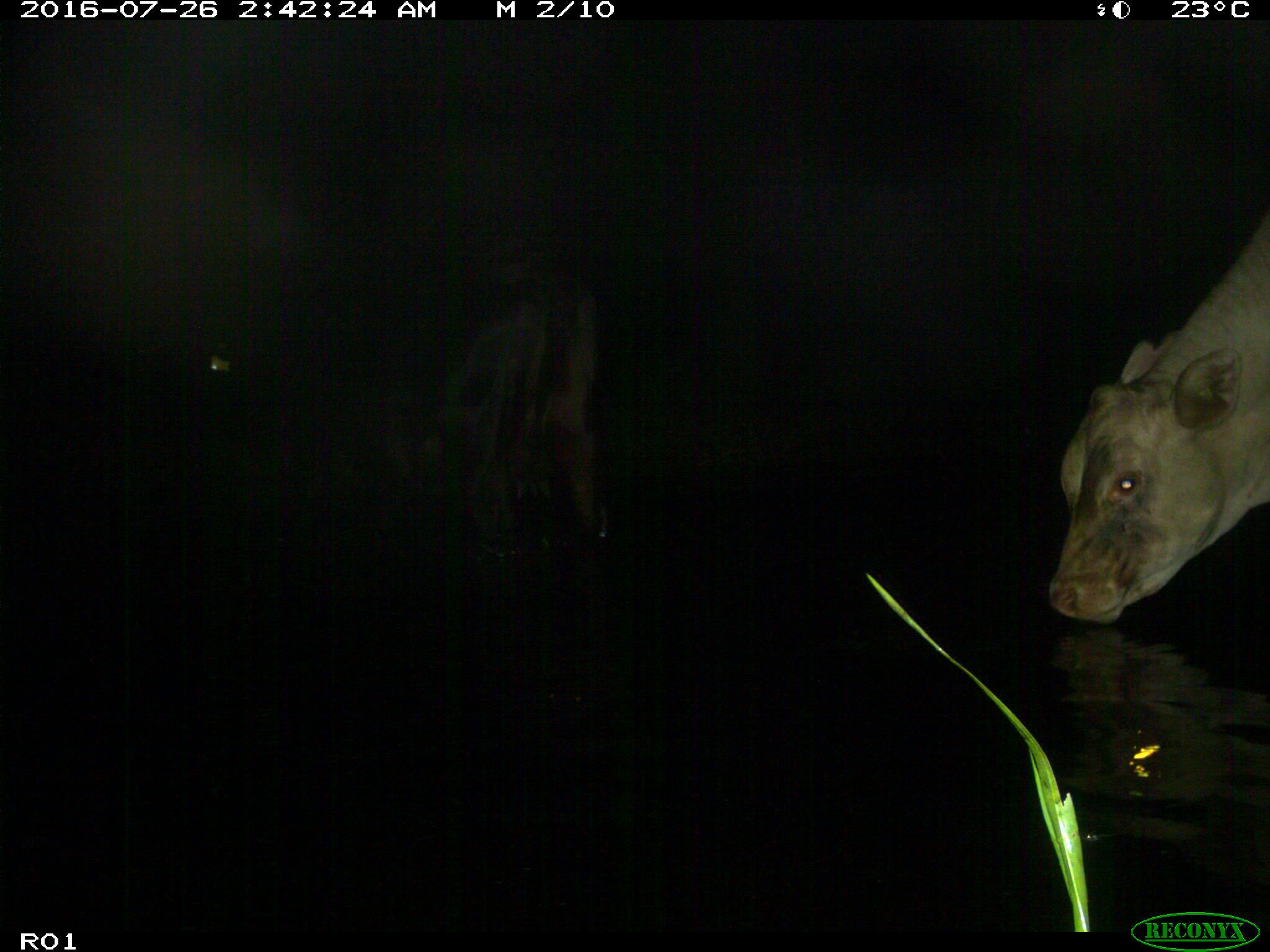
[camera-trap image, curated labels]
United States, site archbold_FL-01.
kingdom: Animalia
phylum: Chordata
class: Mammalia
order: Artiodactyla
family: Bovidae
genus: Bos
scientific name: Bos taurus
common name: domestic cow